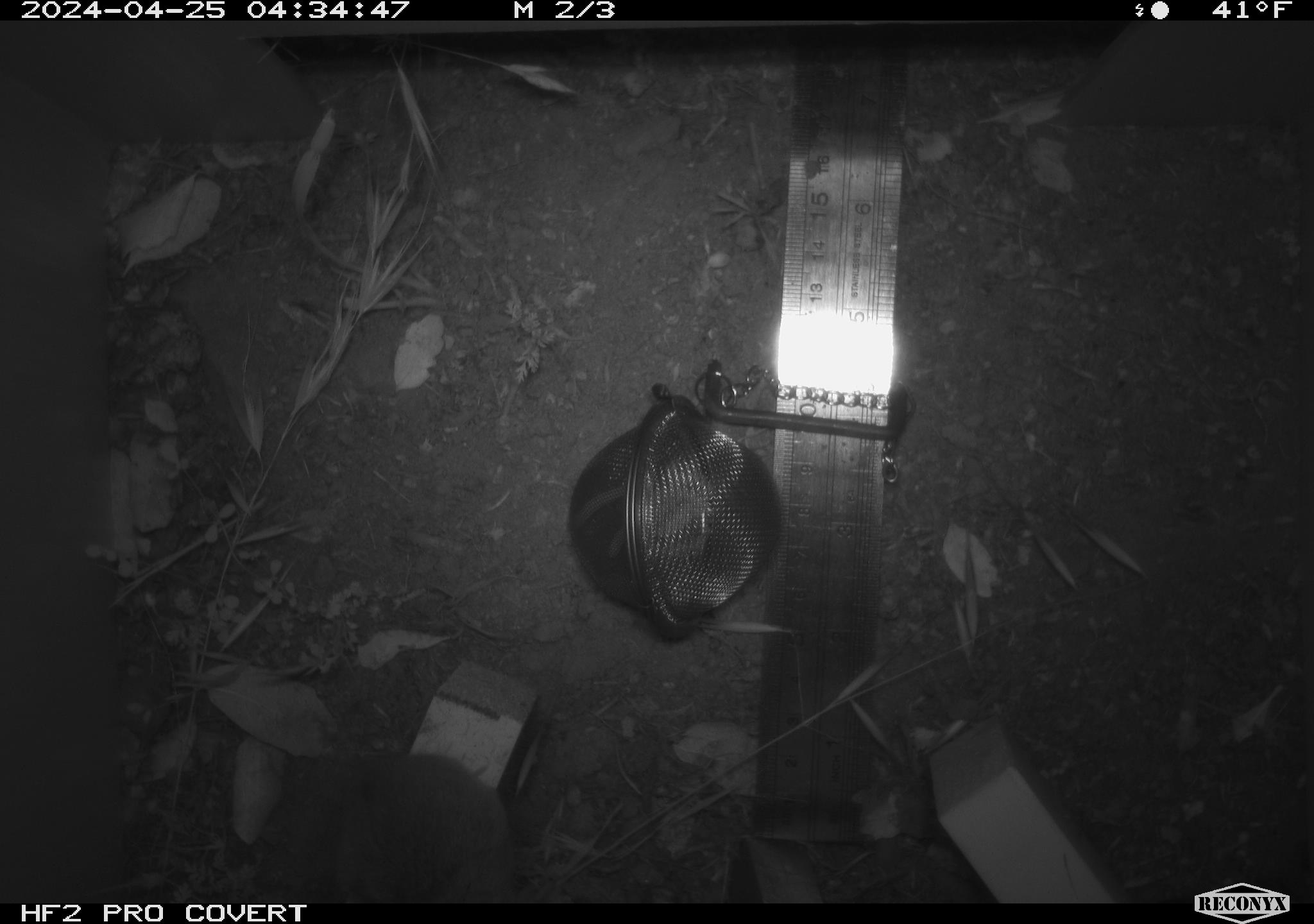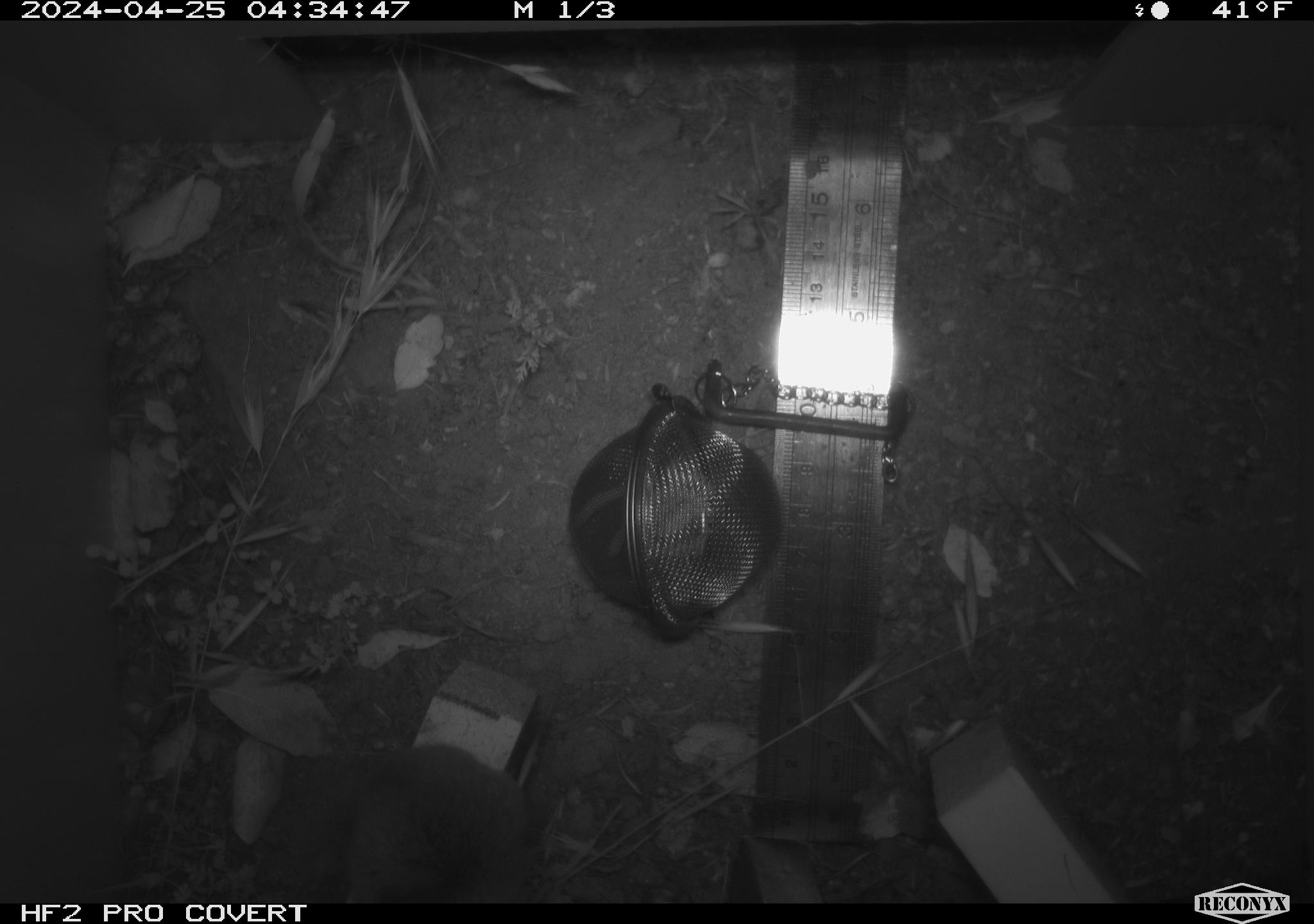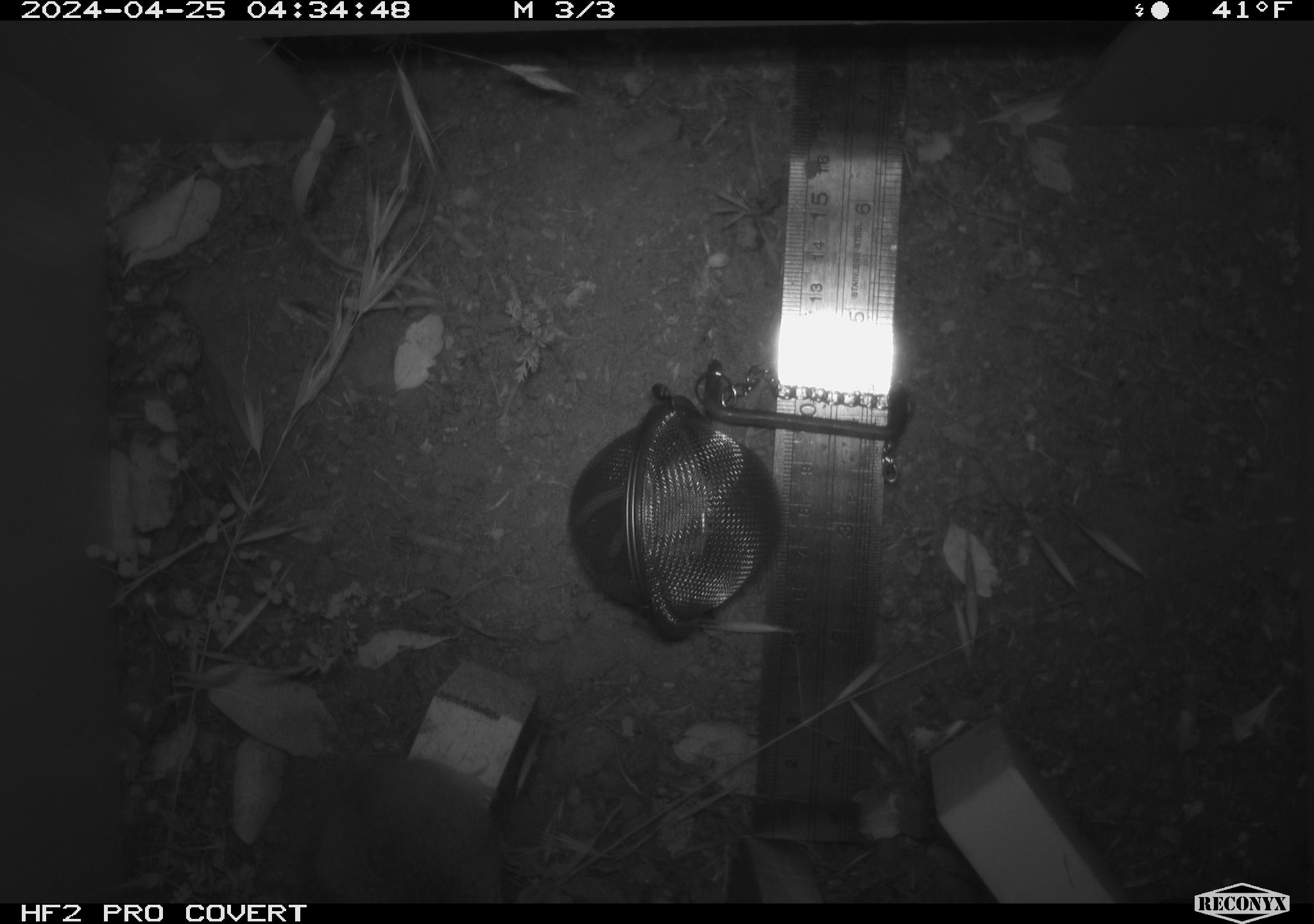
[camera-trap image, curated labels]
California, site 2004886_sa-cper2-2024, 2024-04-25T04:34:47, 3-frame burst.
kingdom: Animalia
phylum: Chordata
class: Mammalia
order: Rodentia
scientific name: Rodentia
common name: rodent